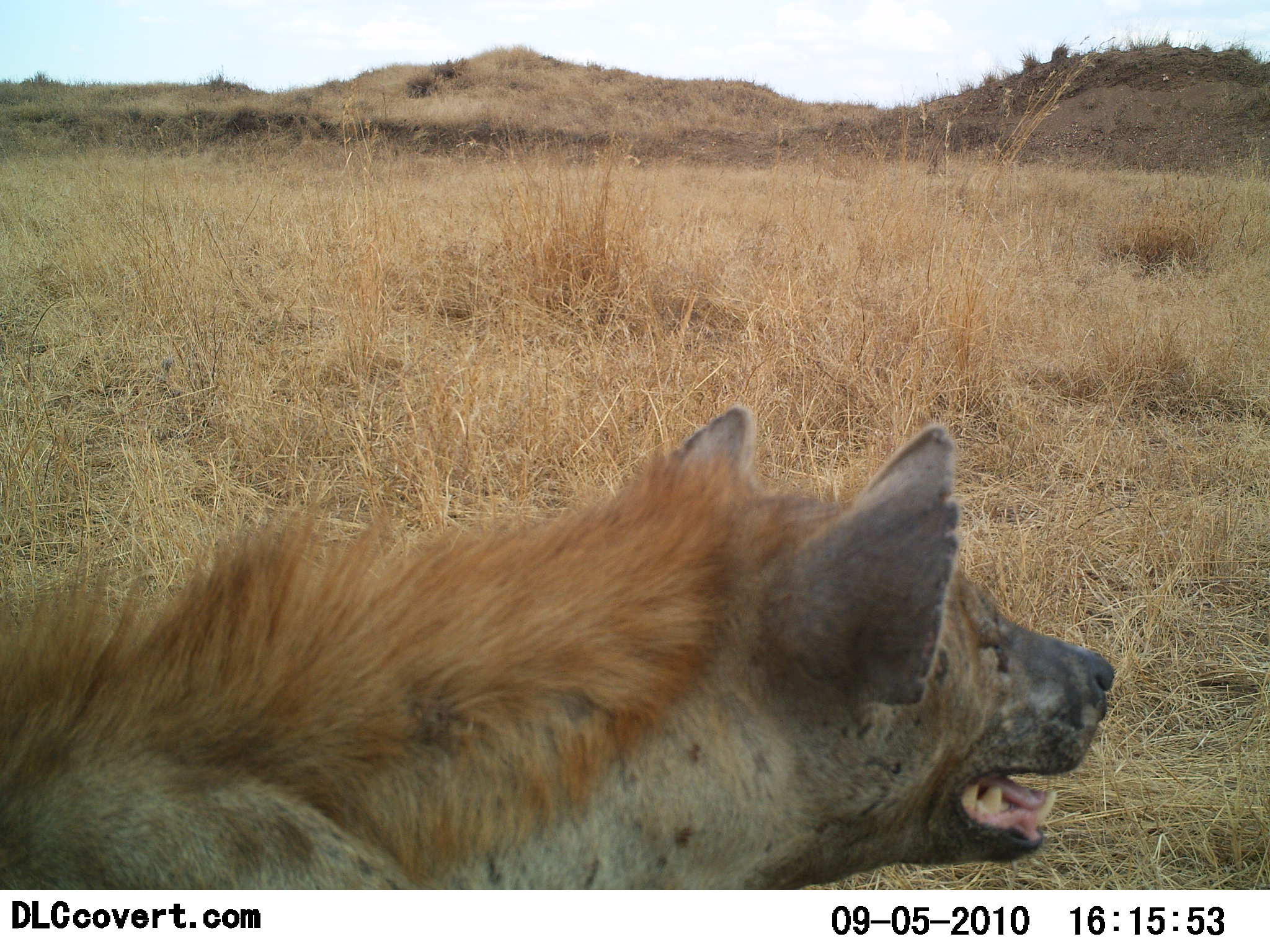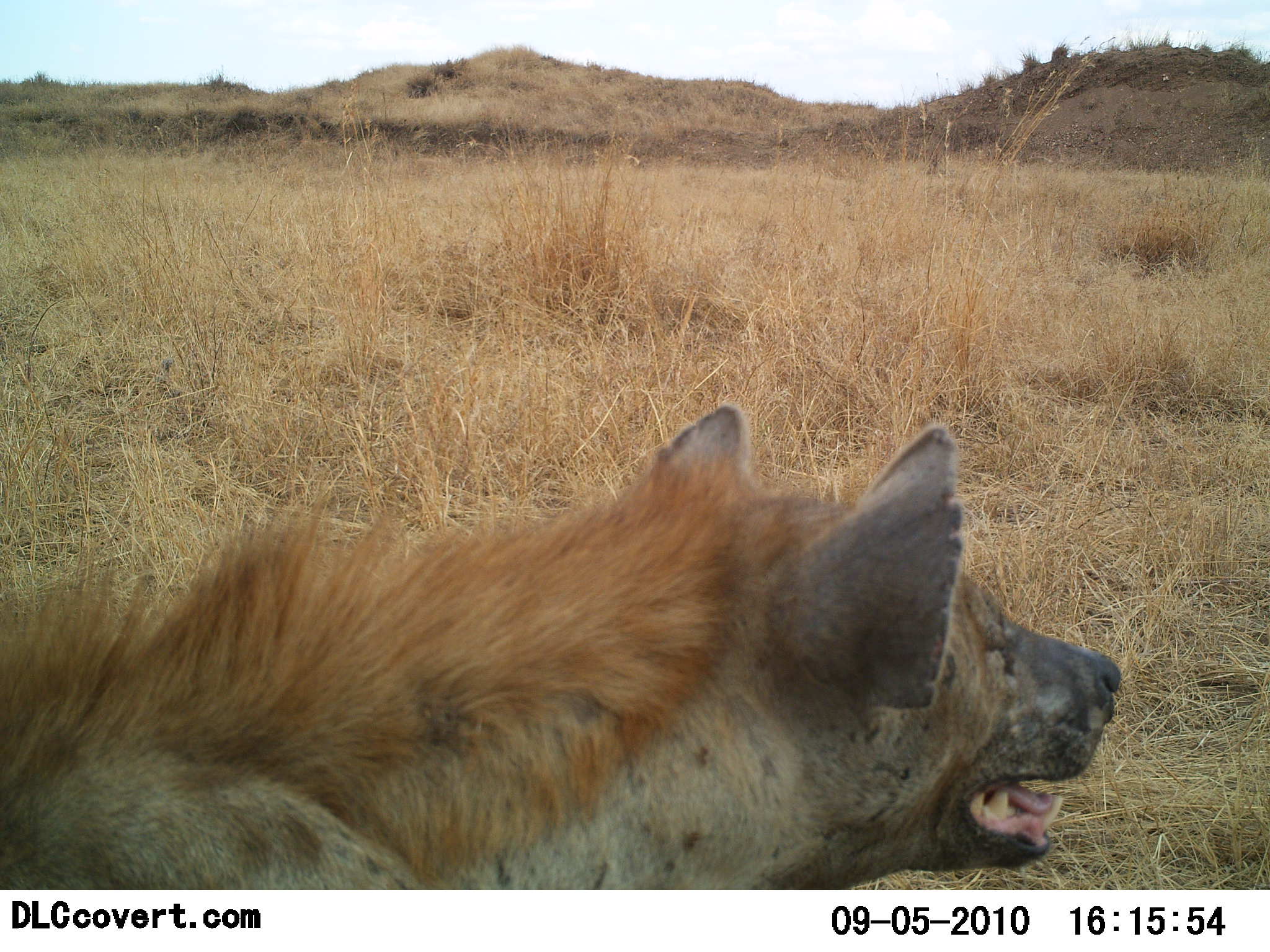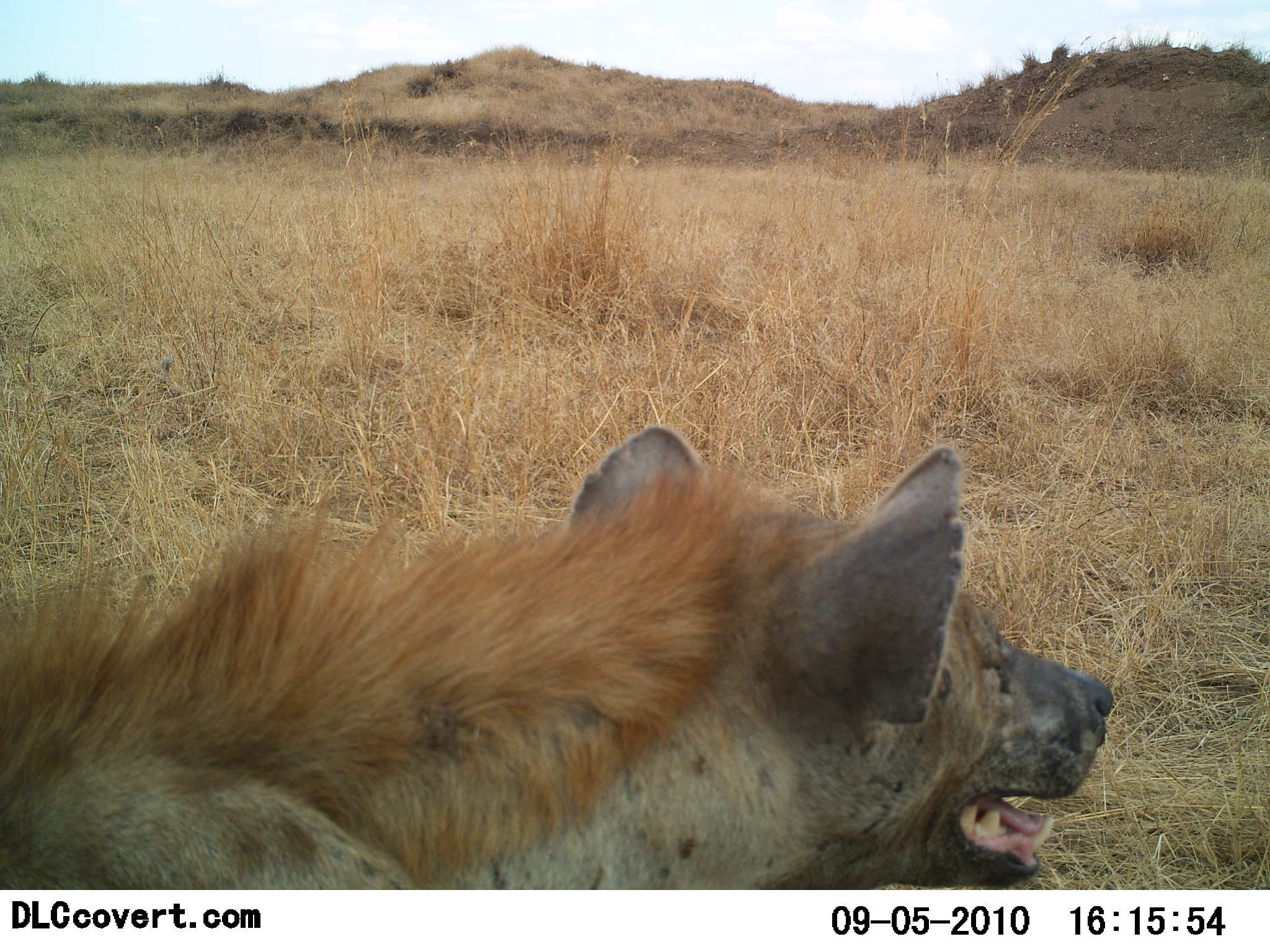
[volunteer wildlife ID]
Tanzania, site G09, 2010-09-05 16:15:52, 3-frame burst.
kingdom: Animalia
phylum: Chordata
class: Mammalia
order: Carnivora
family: Hyaenidae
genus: Crocuta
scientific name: Crocuta crocuta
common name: spotted hyena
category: hyenaspotted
Hyenaspotted (spotted hyena) (Crocuta crocuta), count 1. Behavior (volunteer vote fractions): standing 62%, resting 25%, moving 6%, interacting 6%. Young present (vote fraction): 0%. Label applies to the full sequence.